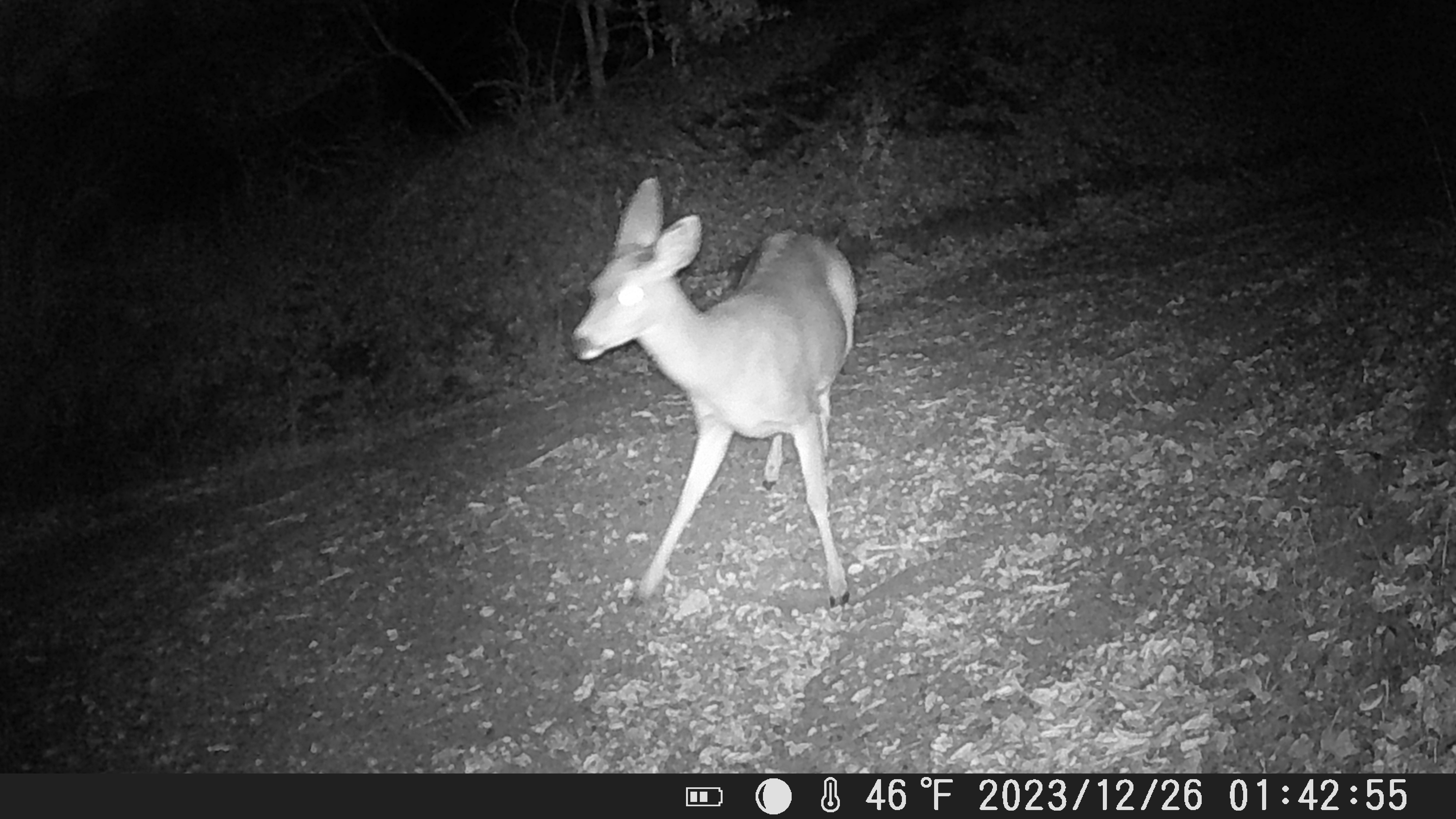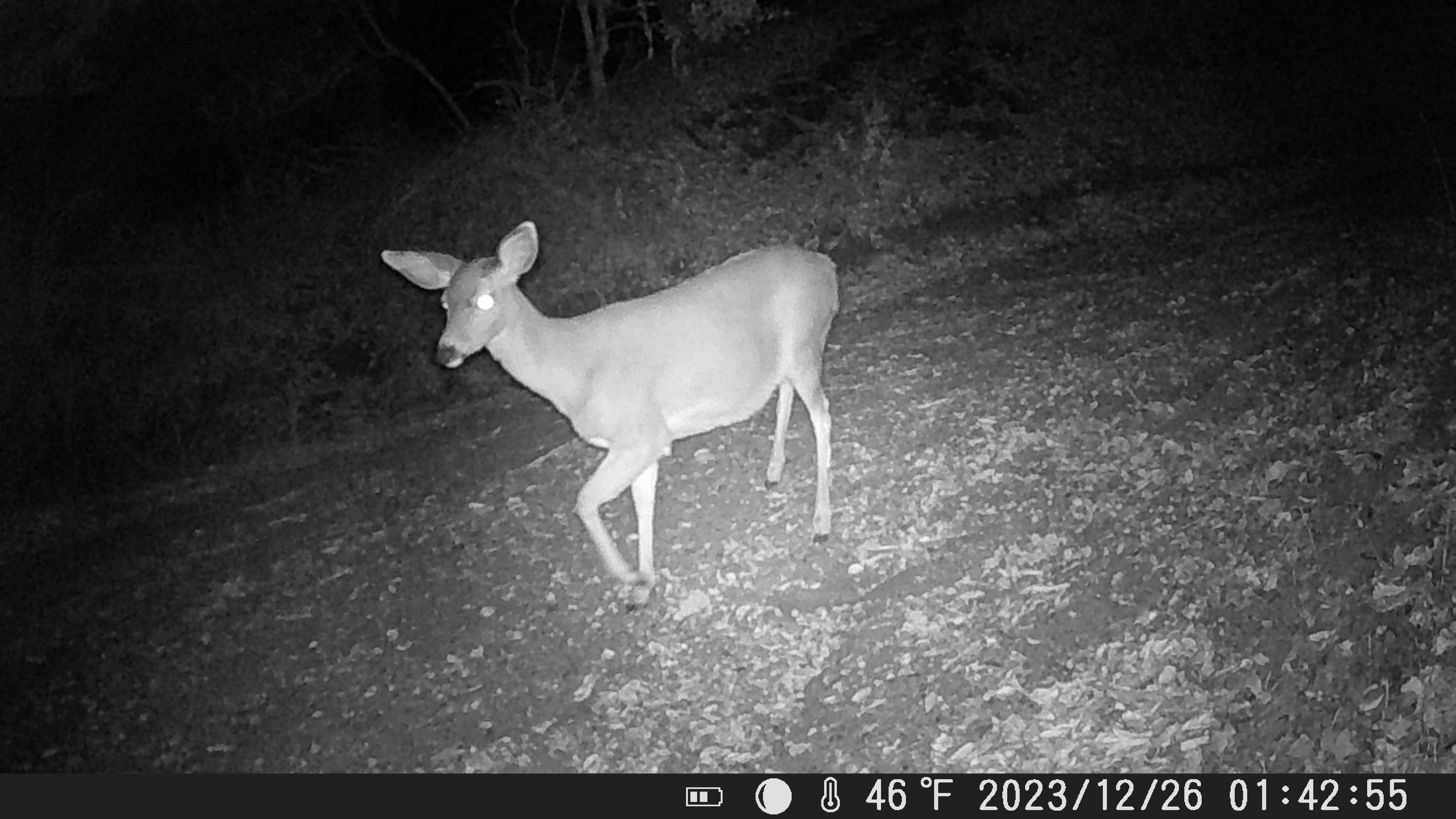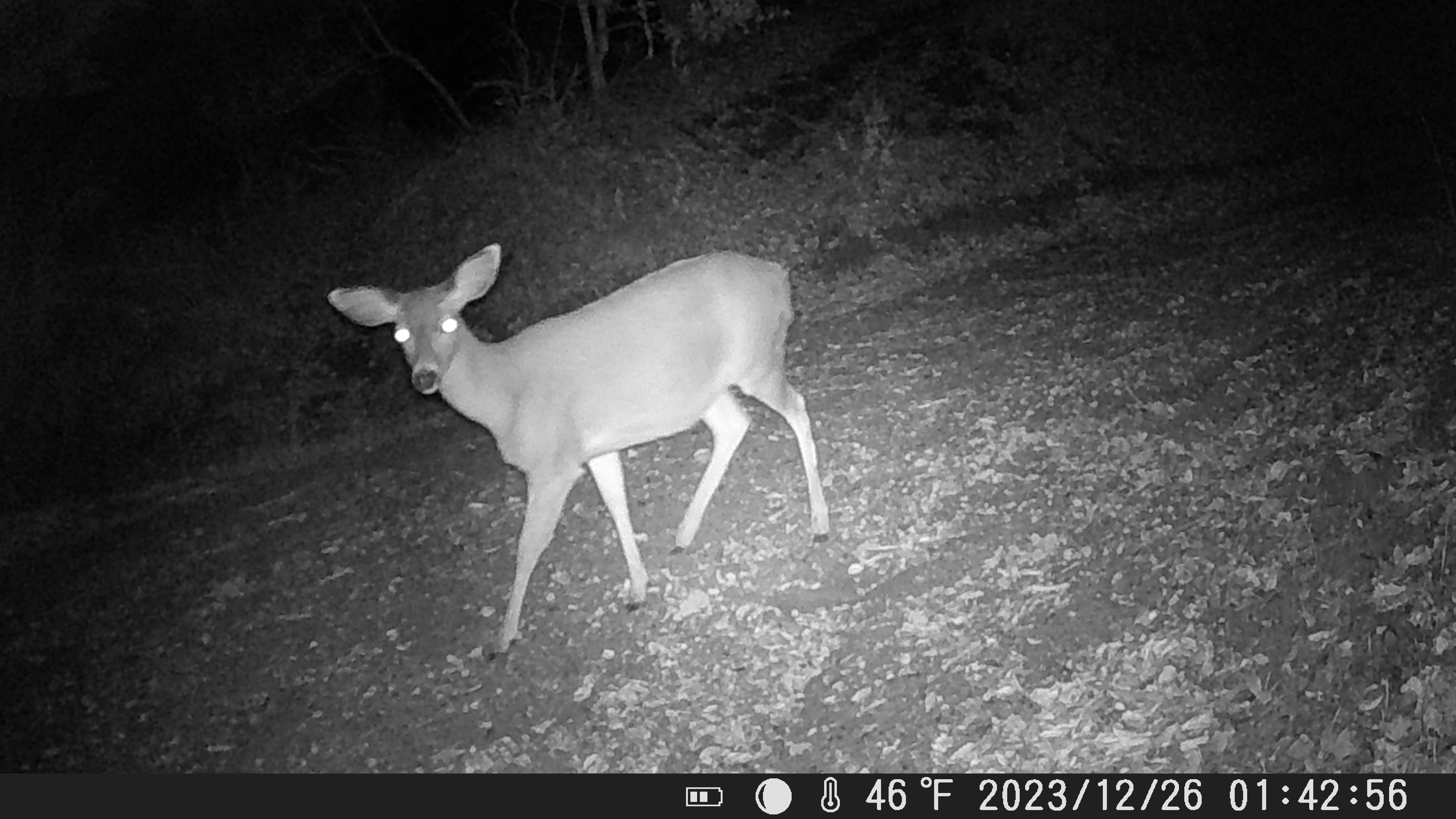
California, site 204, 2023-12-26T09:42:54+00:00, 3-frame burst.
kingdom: Animalia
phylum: Chordata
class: Mammalia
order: Artiodactyla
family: Cervidae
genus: Odocoileus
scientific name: Odocoileus hemionus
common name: mule deer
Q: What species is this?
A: Mule deer (Odocoileus hemionus).